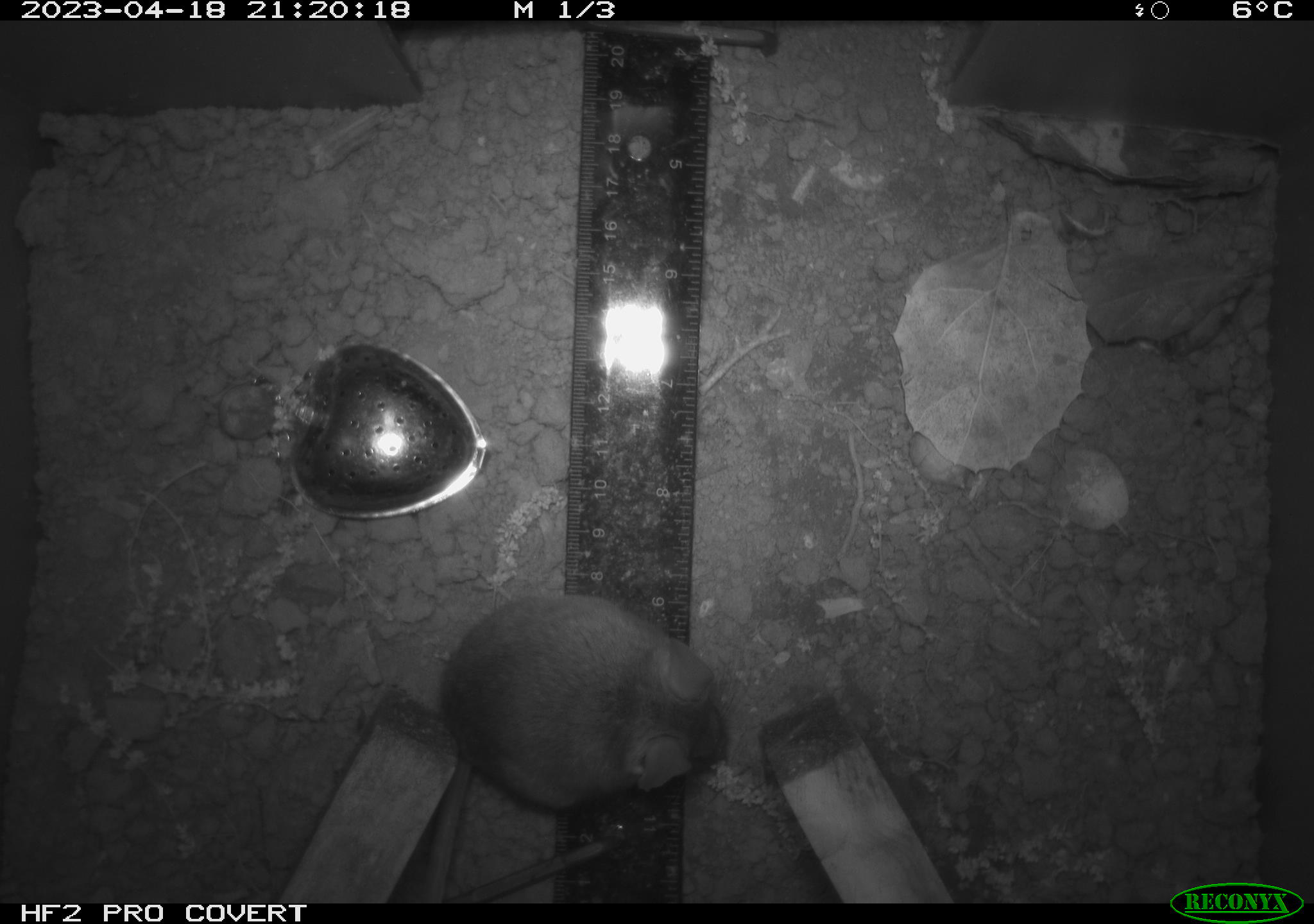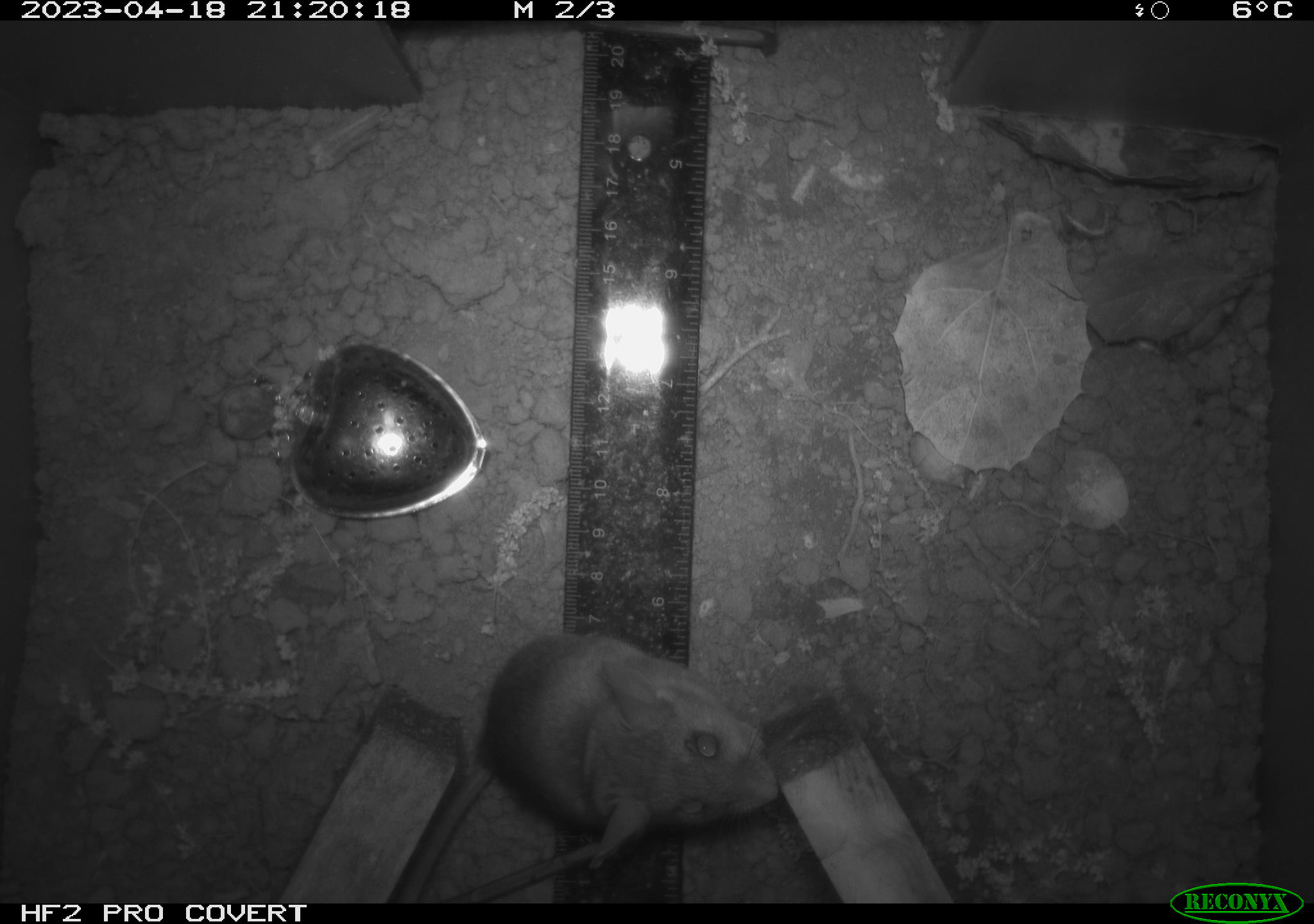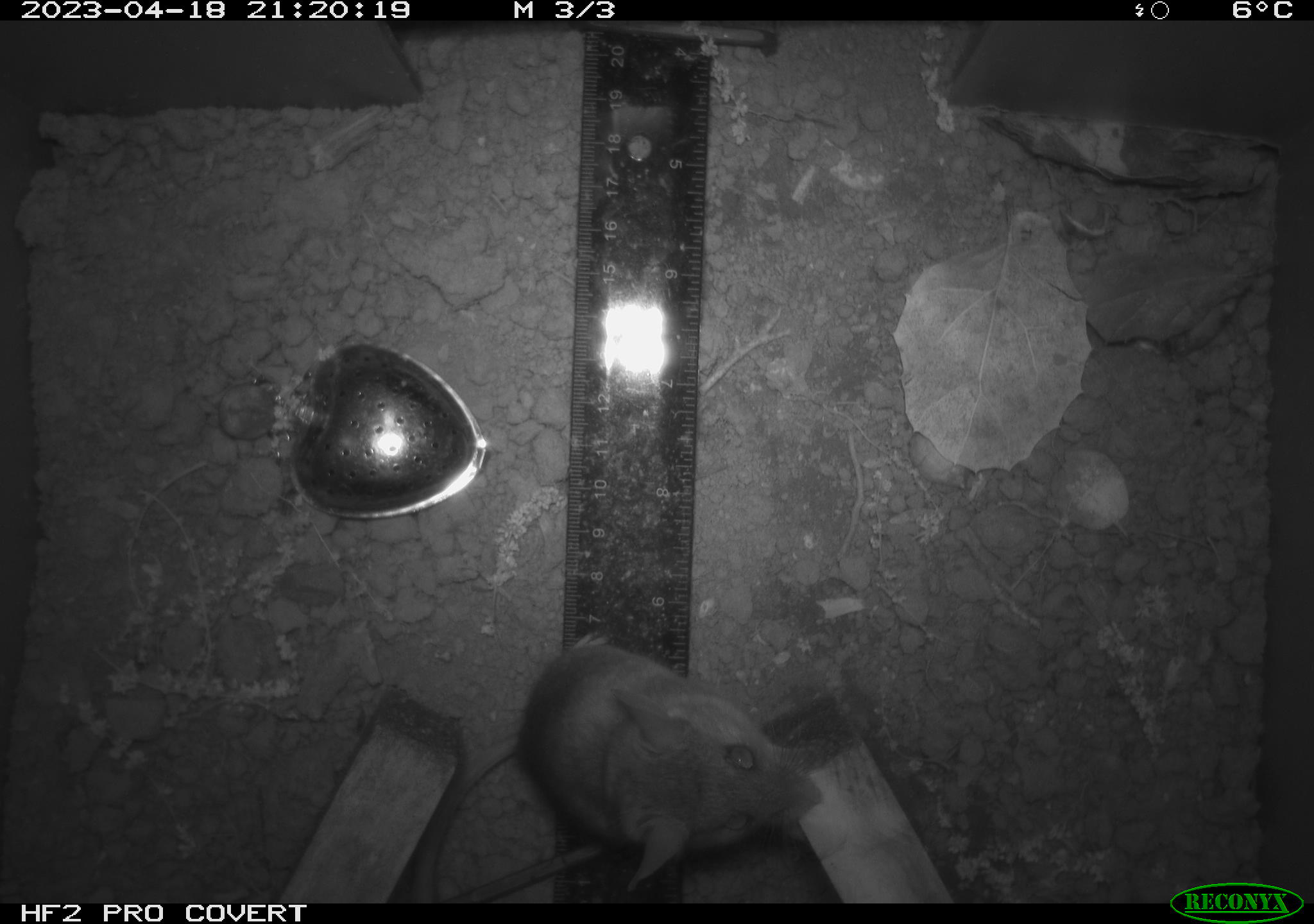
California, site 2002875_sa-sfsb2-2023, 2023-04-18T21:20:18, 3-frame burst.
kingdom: Animalia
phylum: Chordata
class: Mammalia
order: Rodentia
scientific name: Rodentia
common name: mouse species